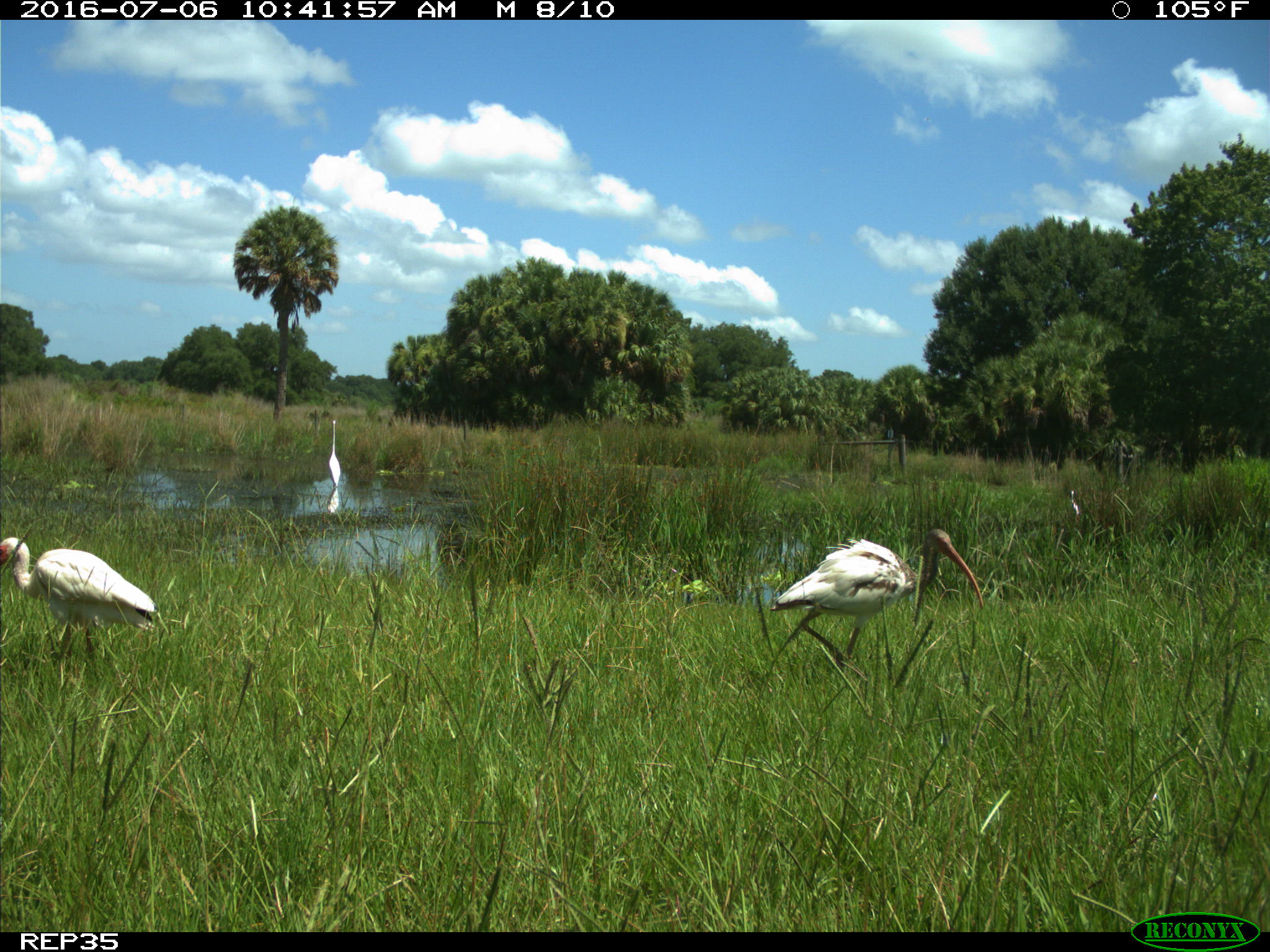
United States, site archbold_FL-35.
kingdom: Animalia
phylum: Chordata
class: Aves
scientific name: Aves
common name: birds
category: unidentified bird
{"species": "unidentified bird (birds) (Aves)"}